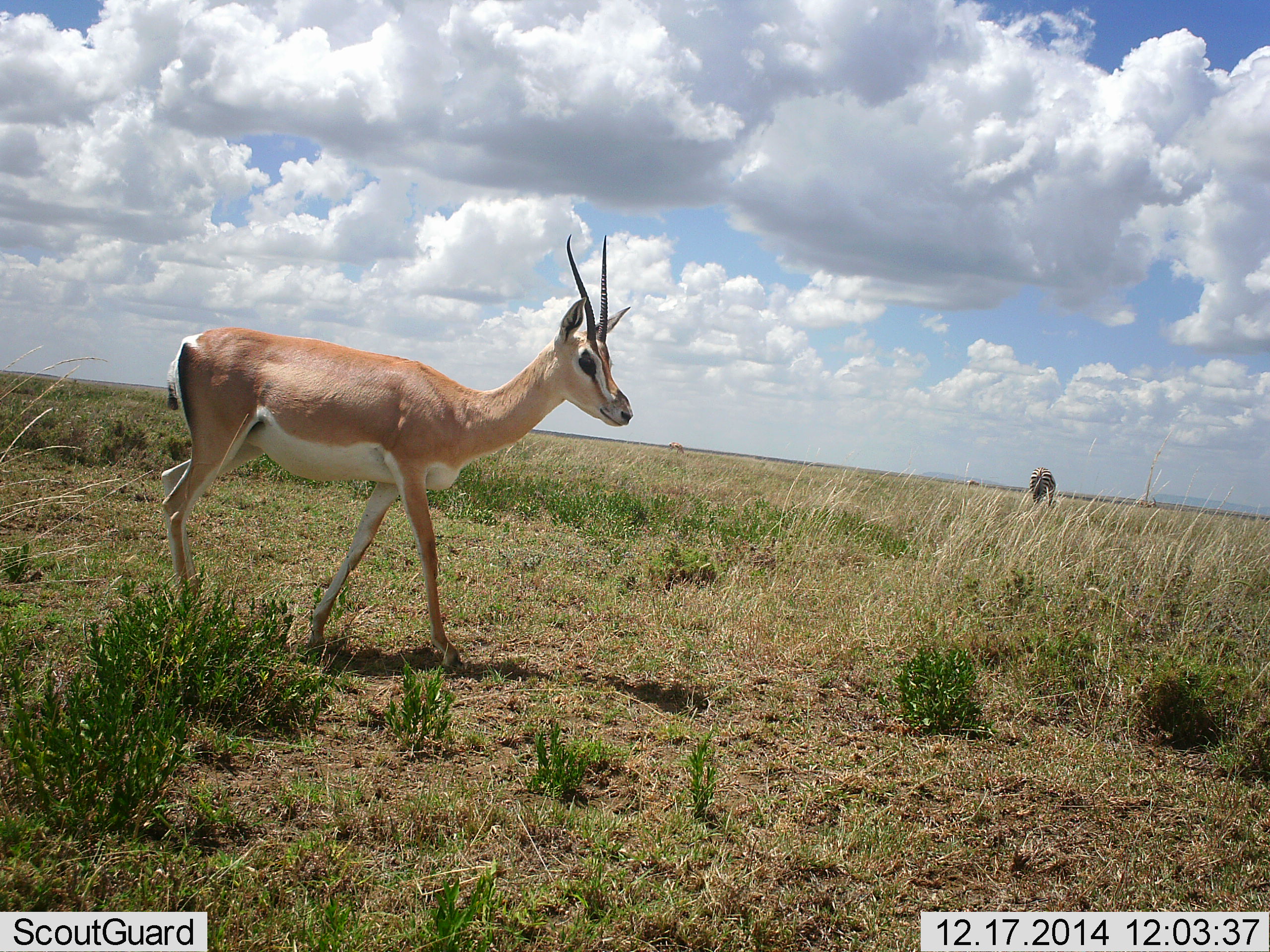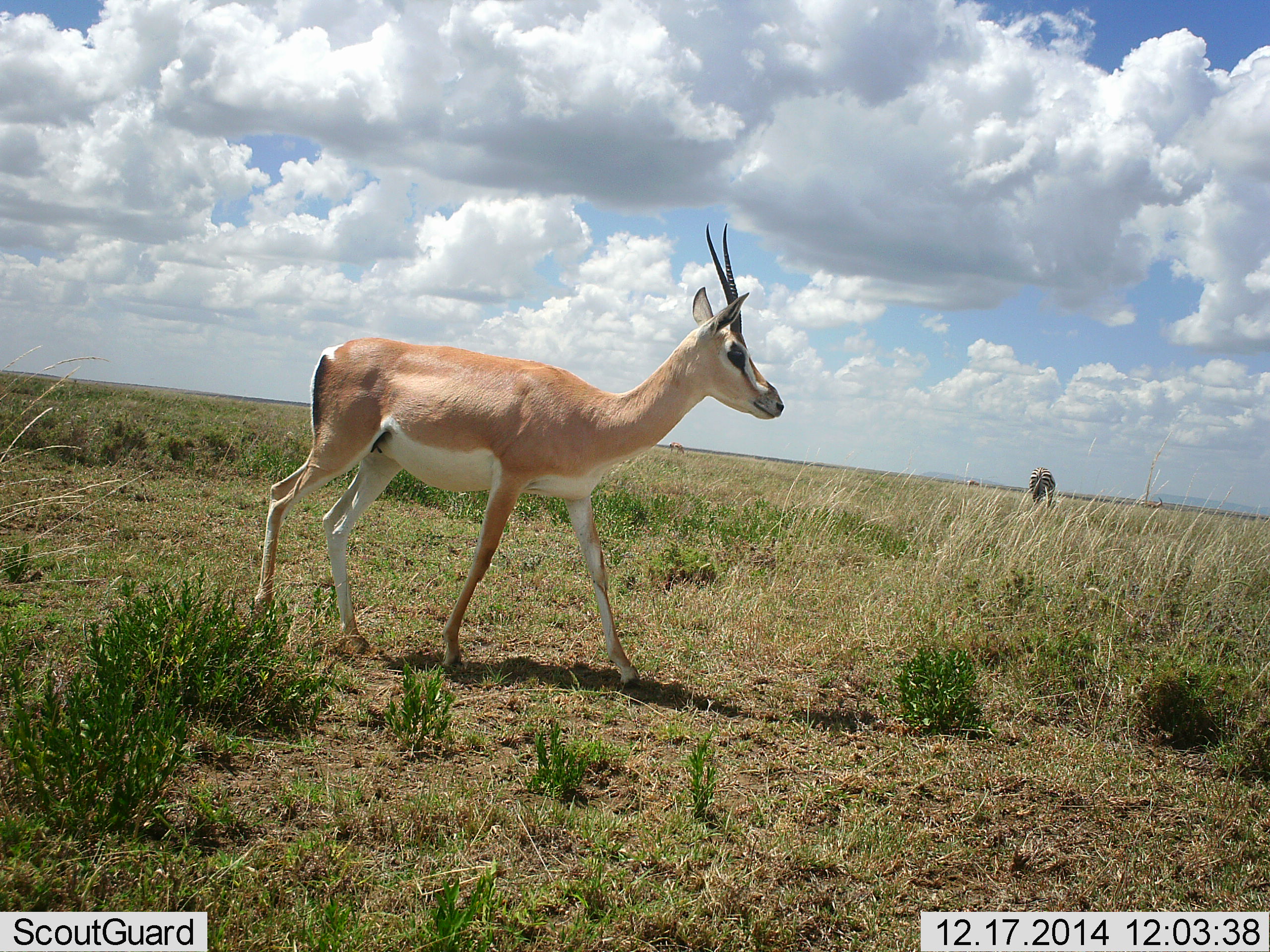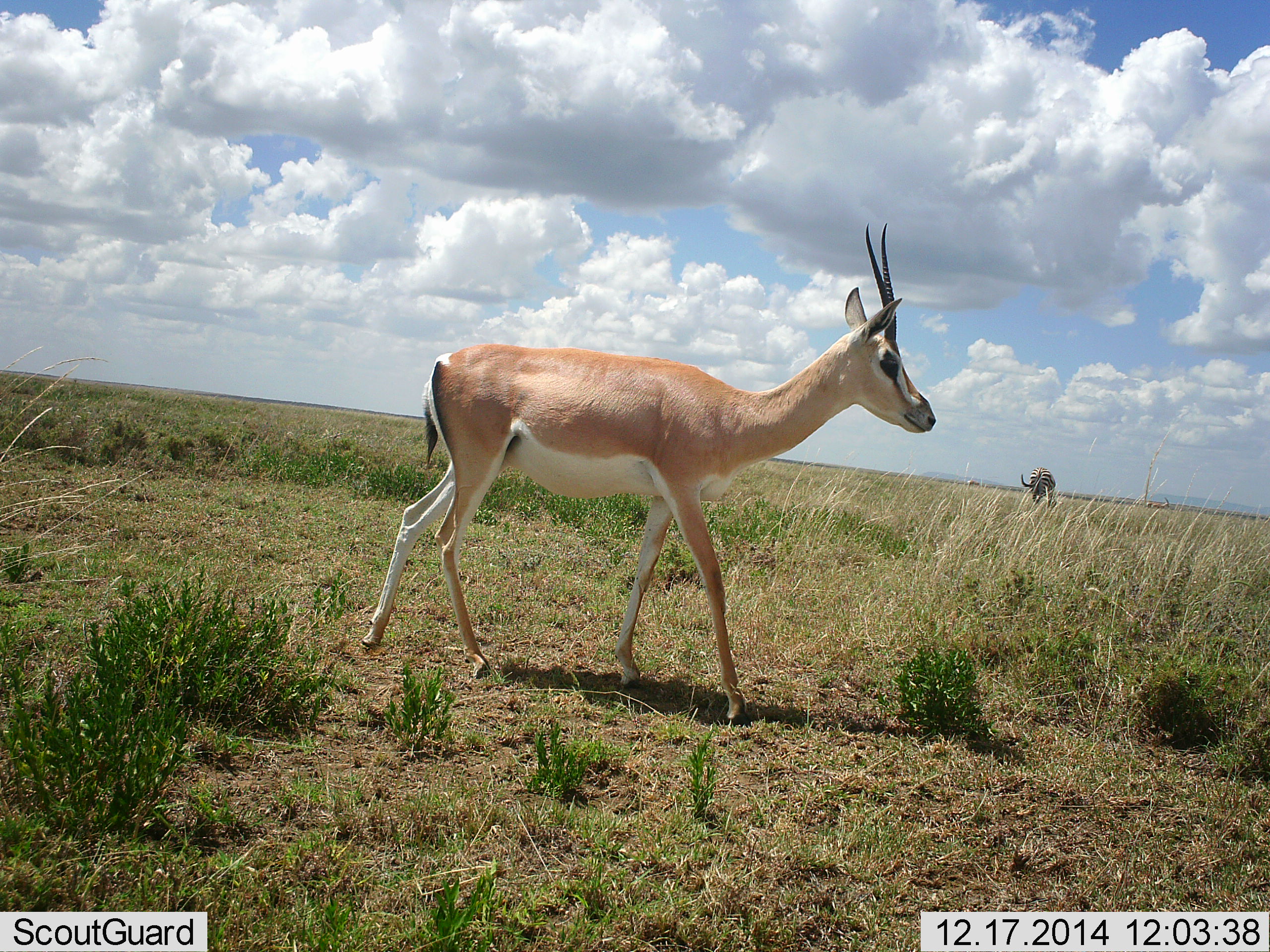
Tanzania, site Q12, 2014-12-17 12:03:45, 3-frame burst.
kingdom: Animalia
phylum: Chordata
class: Mammalia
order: Artiodactyla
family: Bovidae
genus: Nanger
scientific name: Nanger granti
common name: grant's gazelle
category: gazellegrants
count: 1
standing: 8%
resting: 0%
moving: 92%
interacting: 0%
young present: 0%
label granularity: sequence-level